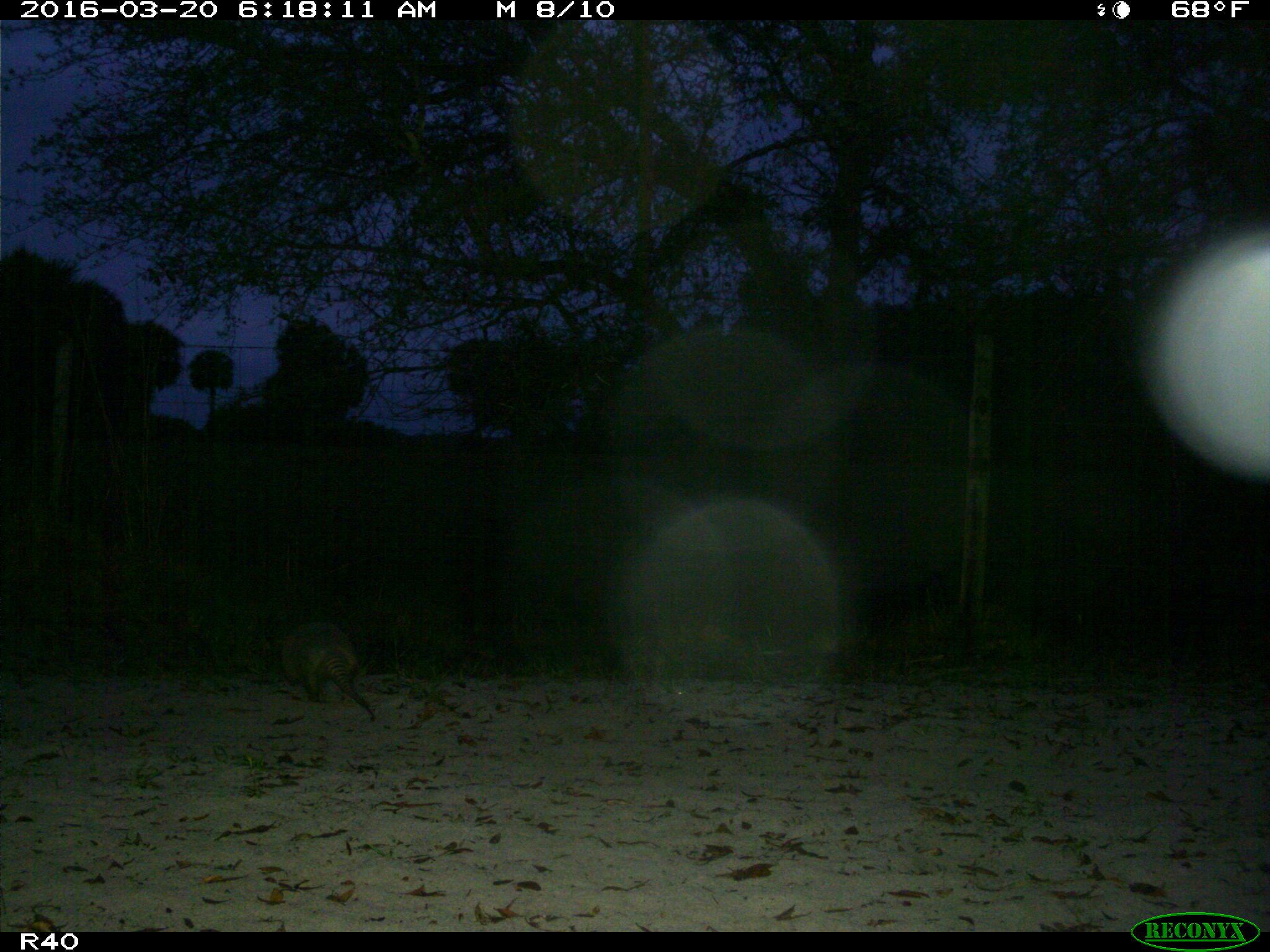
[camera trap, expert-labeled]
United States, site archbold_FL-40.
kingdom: Animalia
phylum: Chordata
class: Mammalia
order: Cingulata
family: Dasypodidae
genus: Dasypus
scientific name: Dasypus novemcinctus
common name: nine-banded armadillo